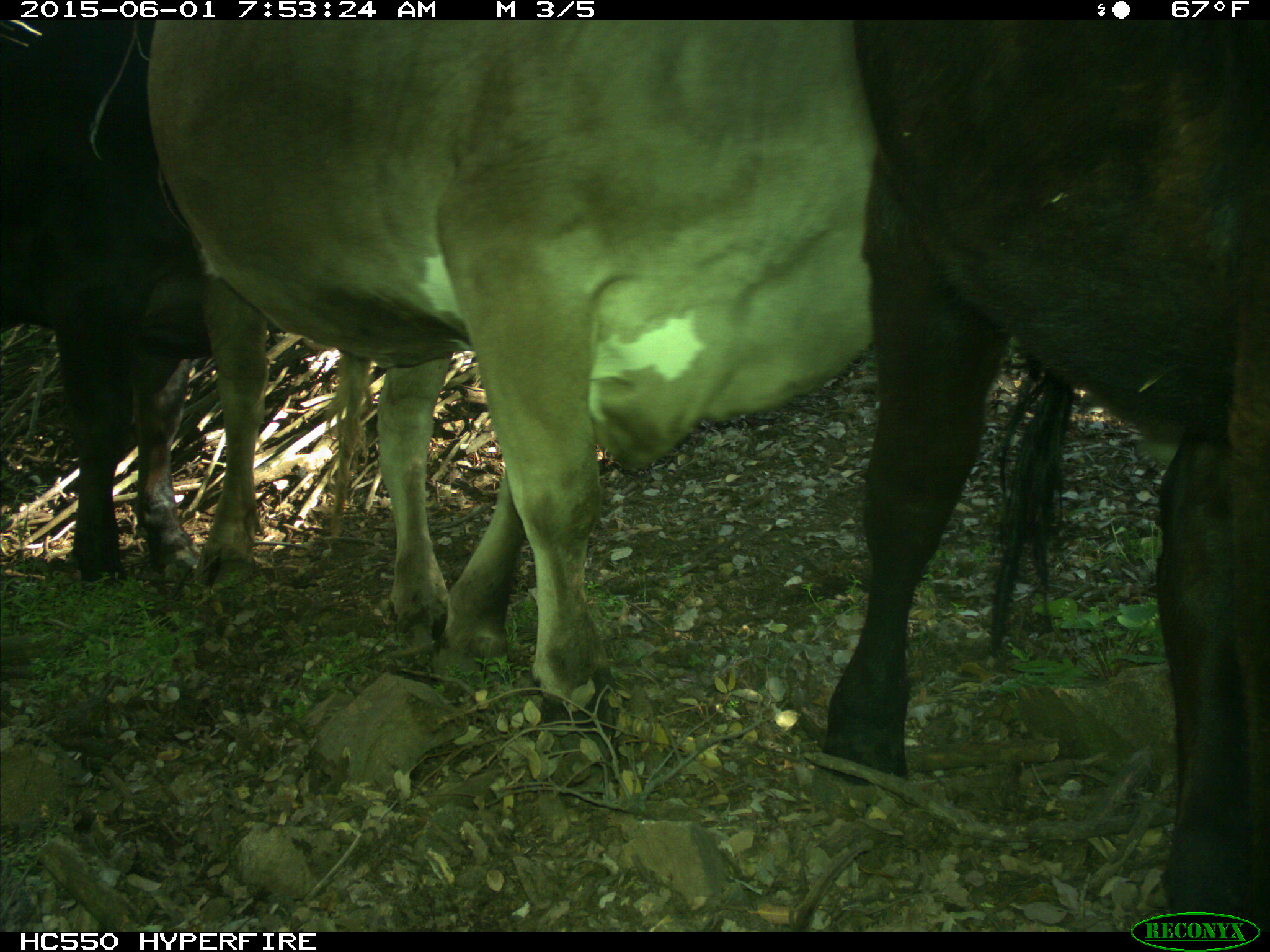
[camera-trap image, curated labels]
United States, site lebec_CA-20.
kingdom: Animalia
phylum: Chordata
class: Mammalia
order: Artiodactyla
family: Bovidae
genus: Bos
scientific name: Bos taurus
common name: domestic cow